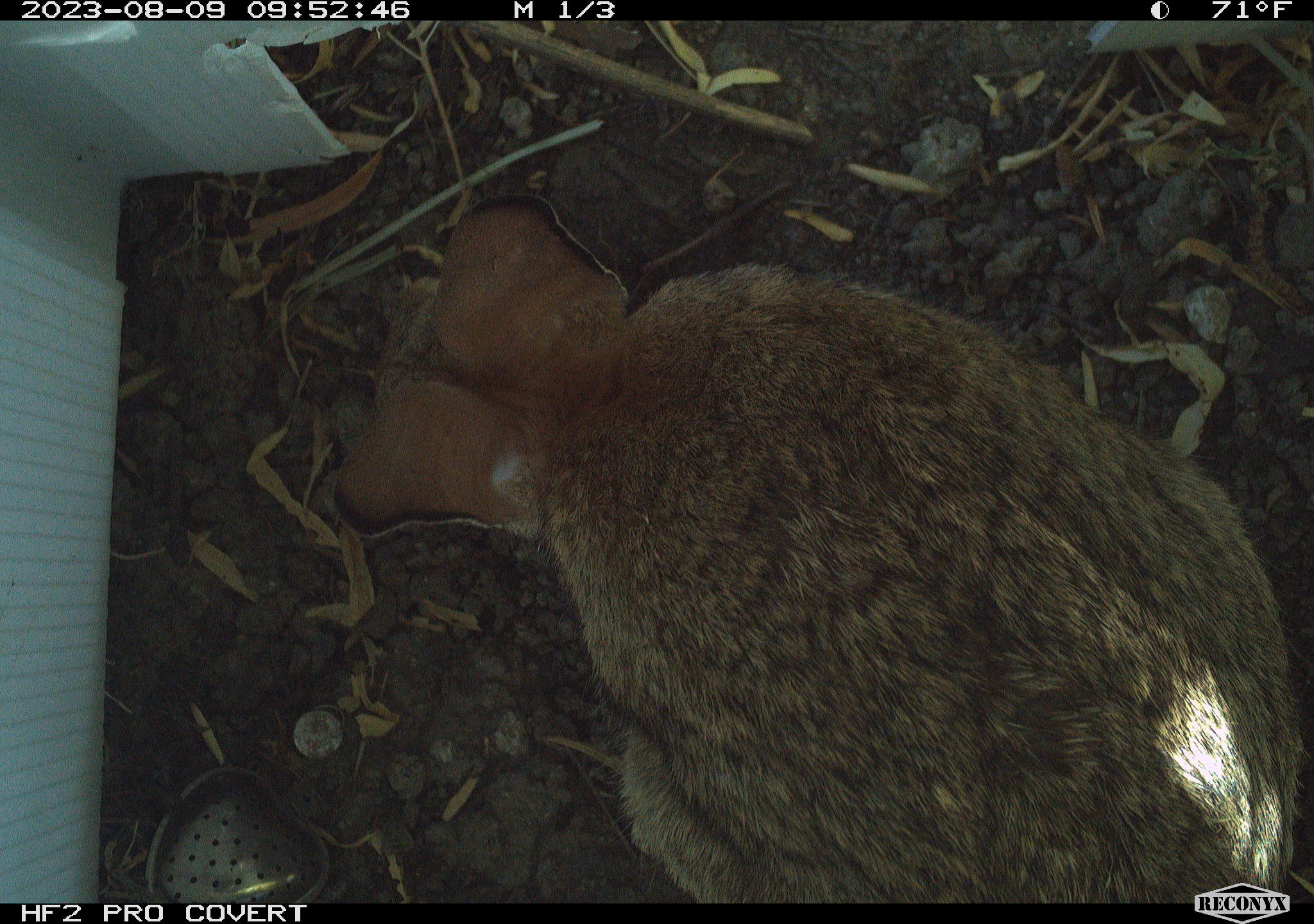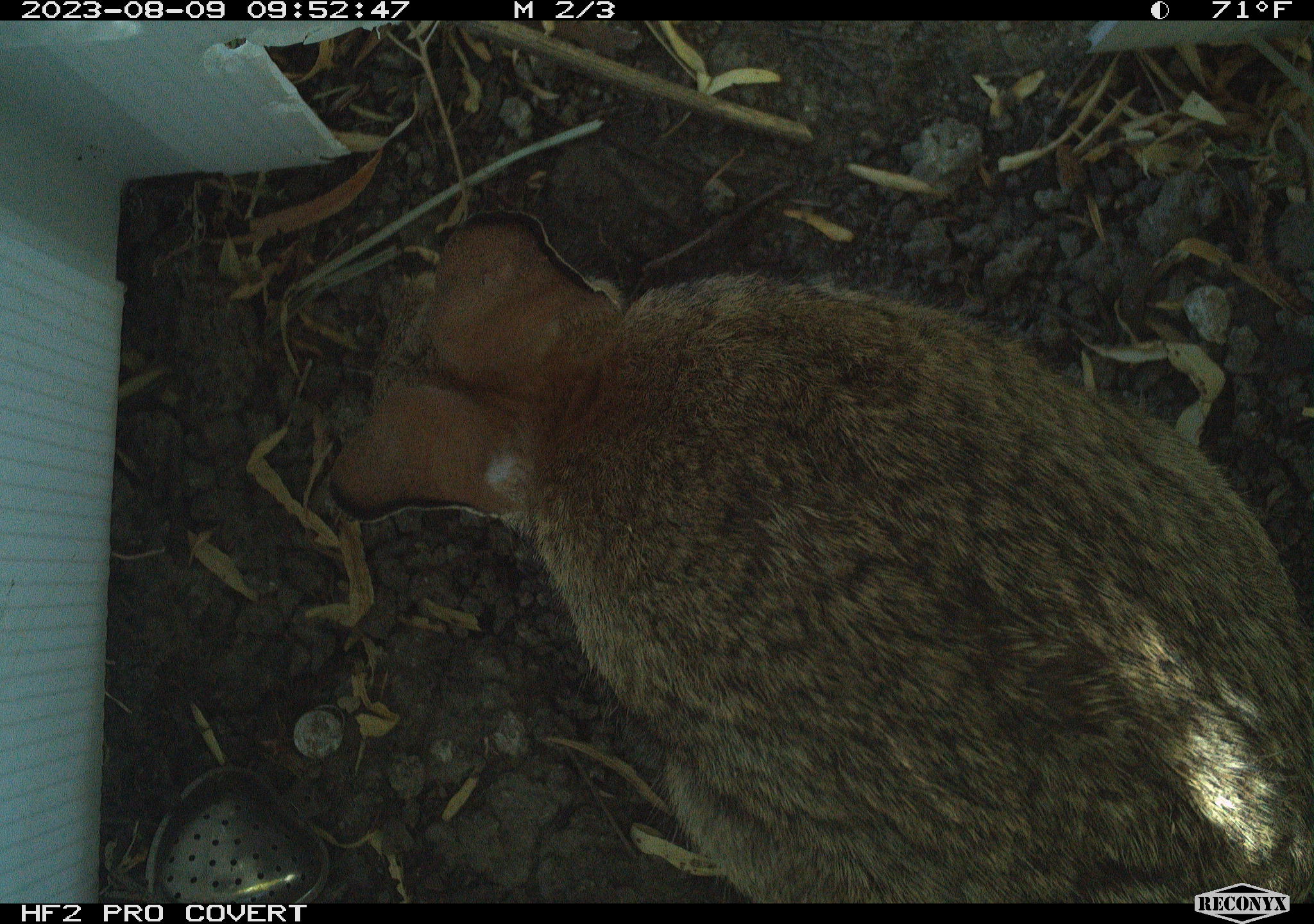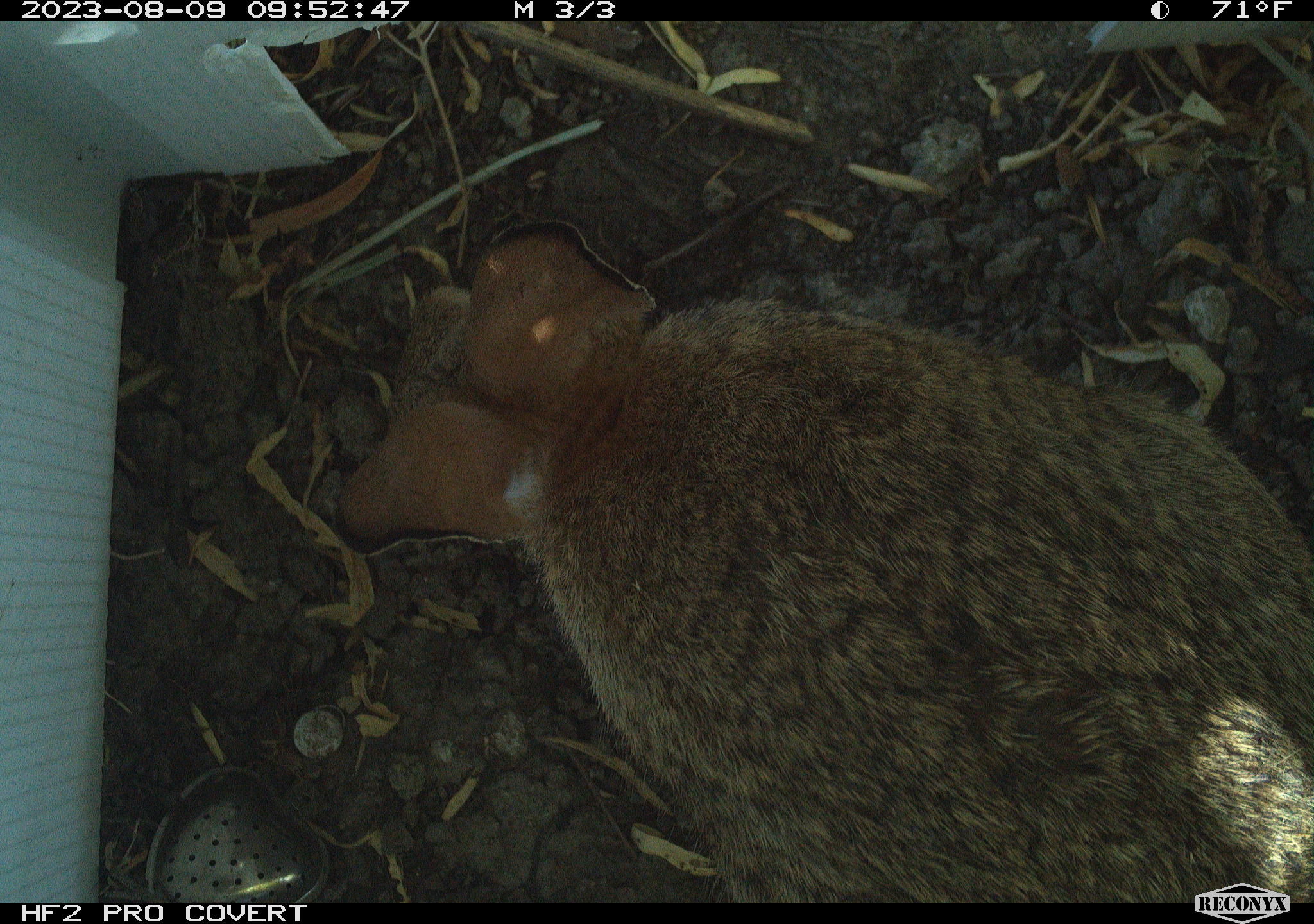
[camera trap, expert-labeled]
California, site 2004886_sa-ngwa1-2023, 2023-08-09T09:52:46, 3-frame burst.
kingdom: Animalia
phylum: Chordata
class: Mammalia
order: Lagomorpha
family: Leporidae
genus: Sylvilagus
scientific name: Sylvilagus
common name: cottontail rabbits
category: sylvilagus species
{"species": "sylvilagus species (cottontail rabbits) (Sylvilagus)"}